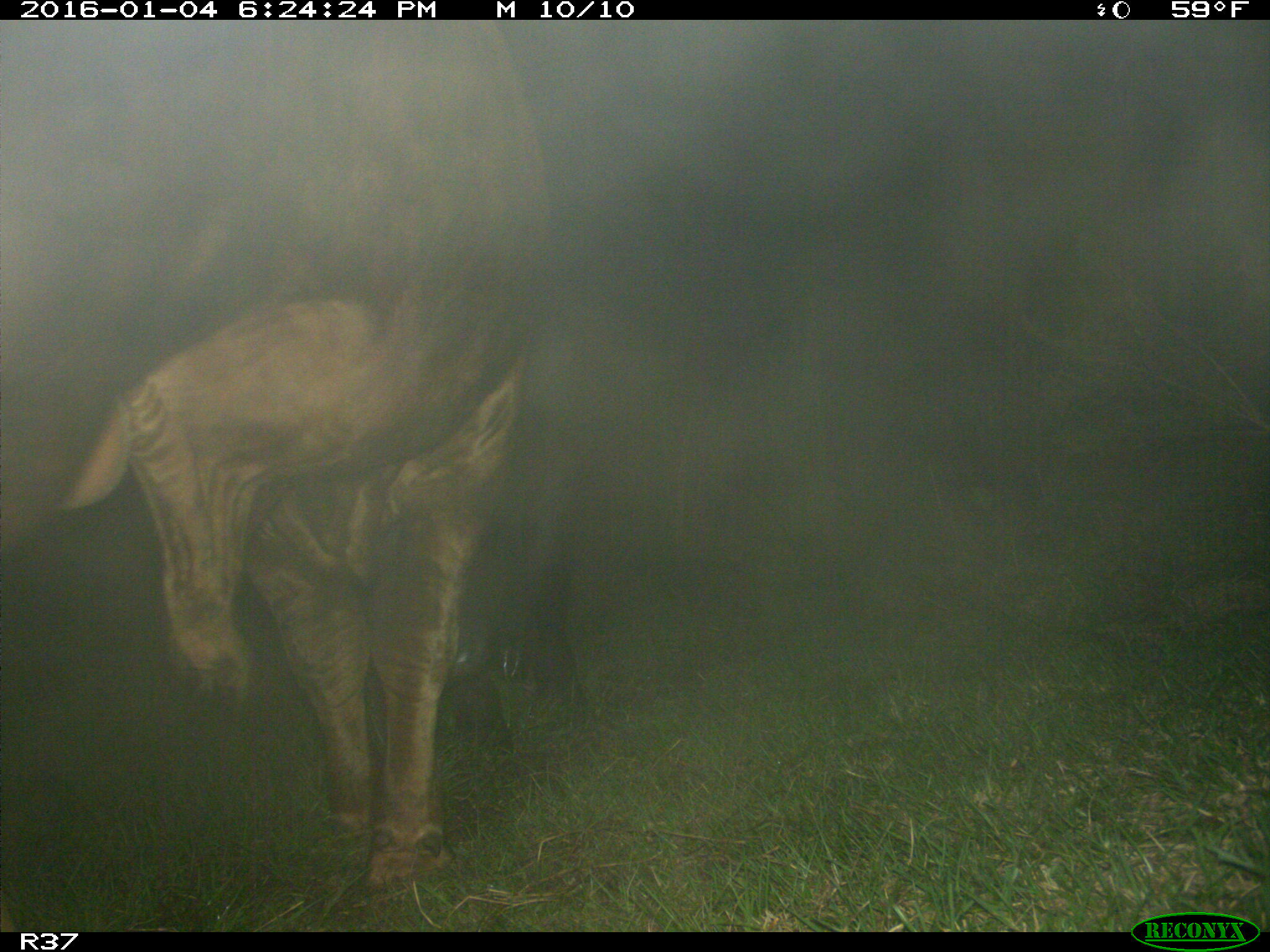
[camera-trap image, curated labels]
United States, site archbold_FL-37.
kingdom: Animalia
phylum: Chordata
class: Mammalia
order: Artiodactyla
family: Bovidae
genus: Bos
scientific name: Bos taurus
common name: domestic cow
Bos taurus (domestic cow).